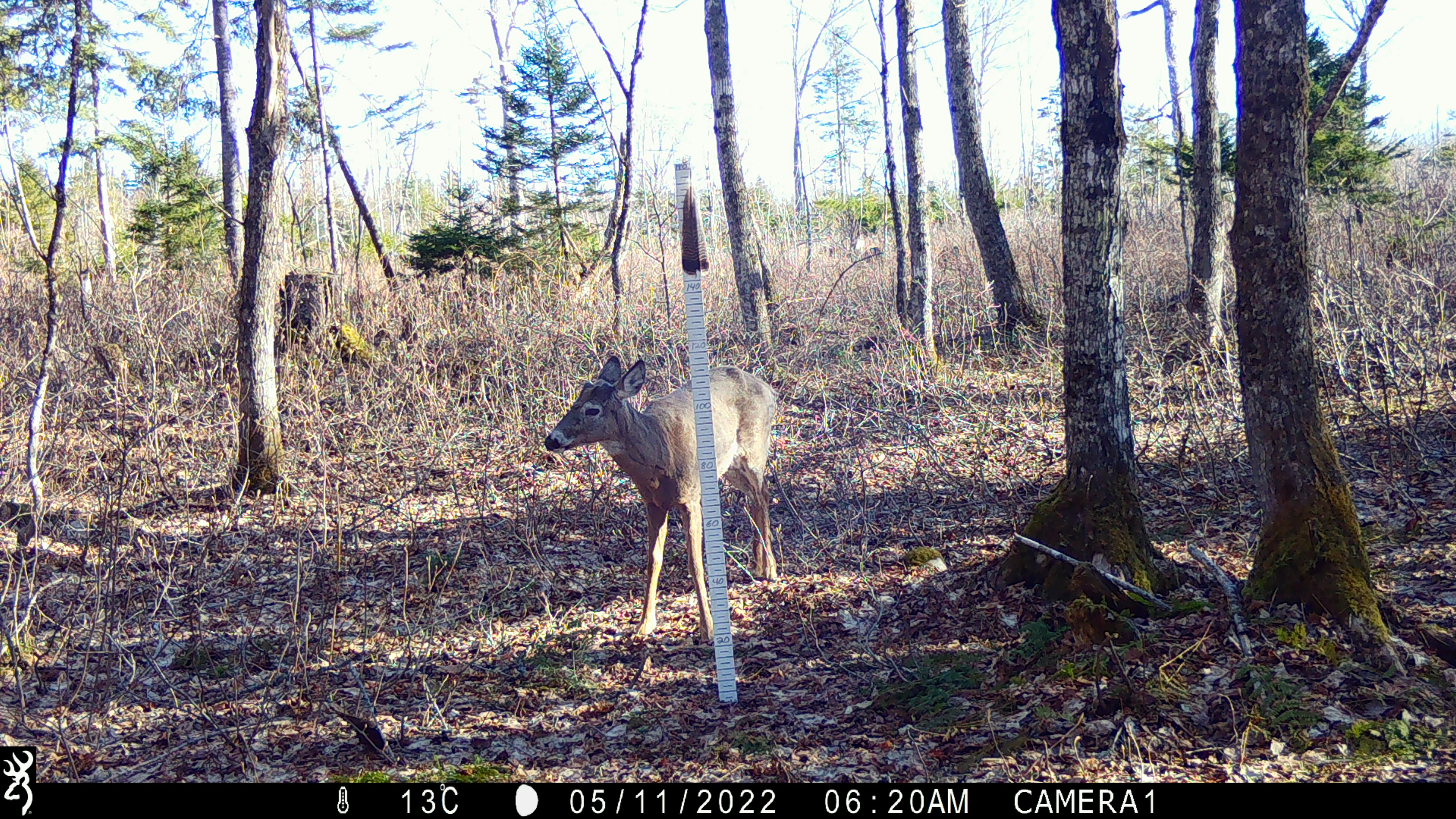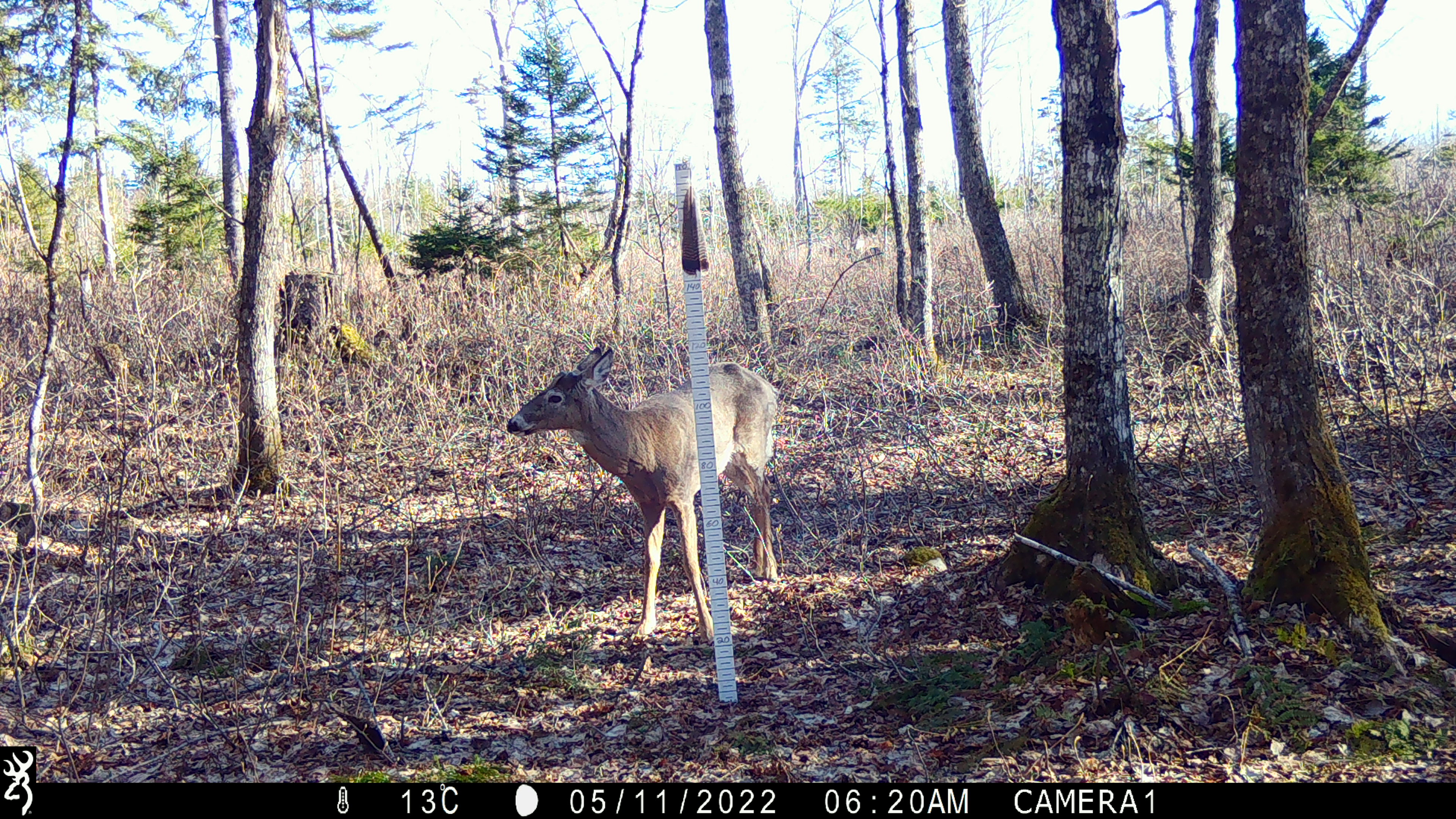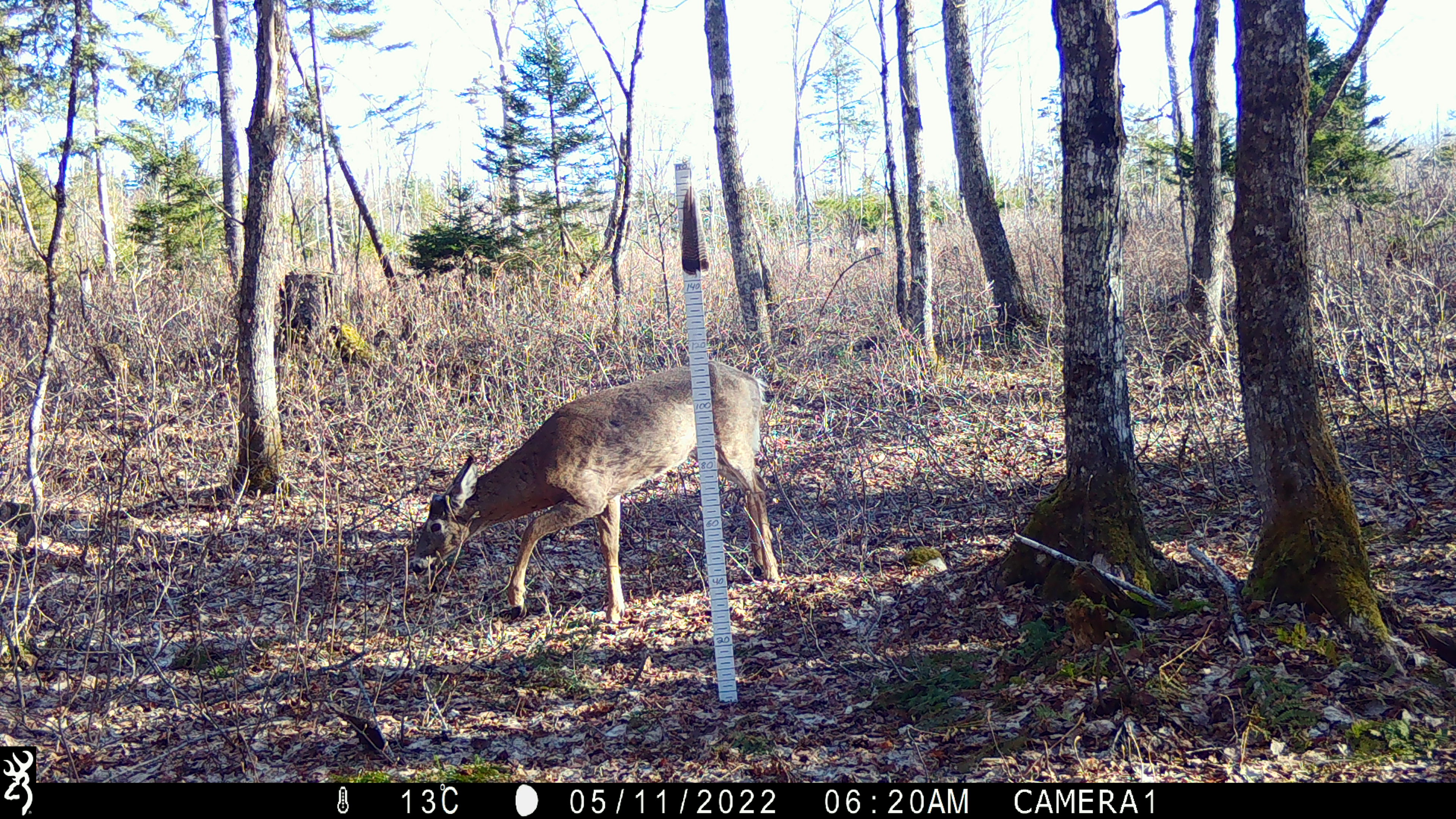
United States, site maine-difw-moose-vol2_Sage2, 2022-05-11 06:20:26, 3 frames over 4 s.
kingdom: Animalia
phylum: Chordata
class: Mammalia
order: Artiodactyla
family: Cervidae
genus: Odocoileus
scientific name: Odocoileus virginianus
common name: white-tailed deer